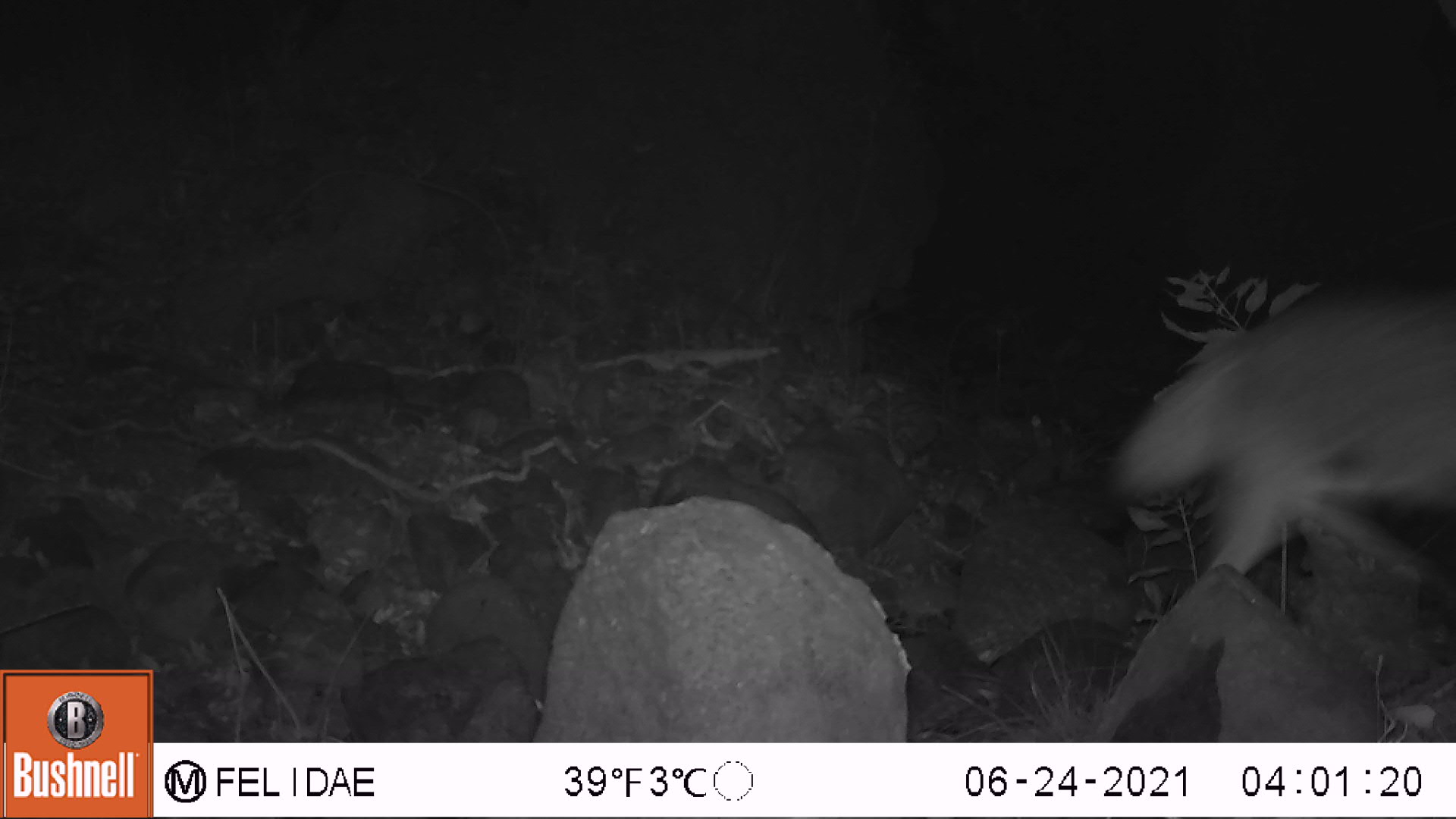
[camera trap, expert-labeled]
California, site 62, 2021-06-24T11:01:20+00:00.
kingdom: Animalia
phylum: Chordata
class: Mammalia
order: Carnivora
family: Canidae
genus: Canis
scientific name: Canis latrans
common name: coyote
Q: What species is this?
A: Coyote (Canis latrans).